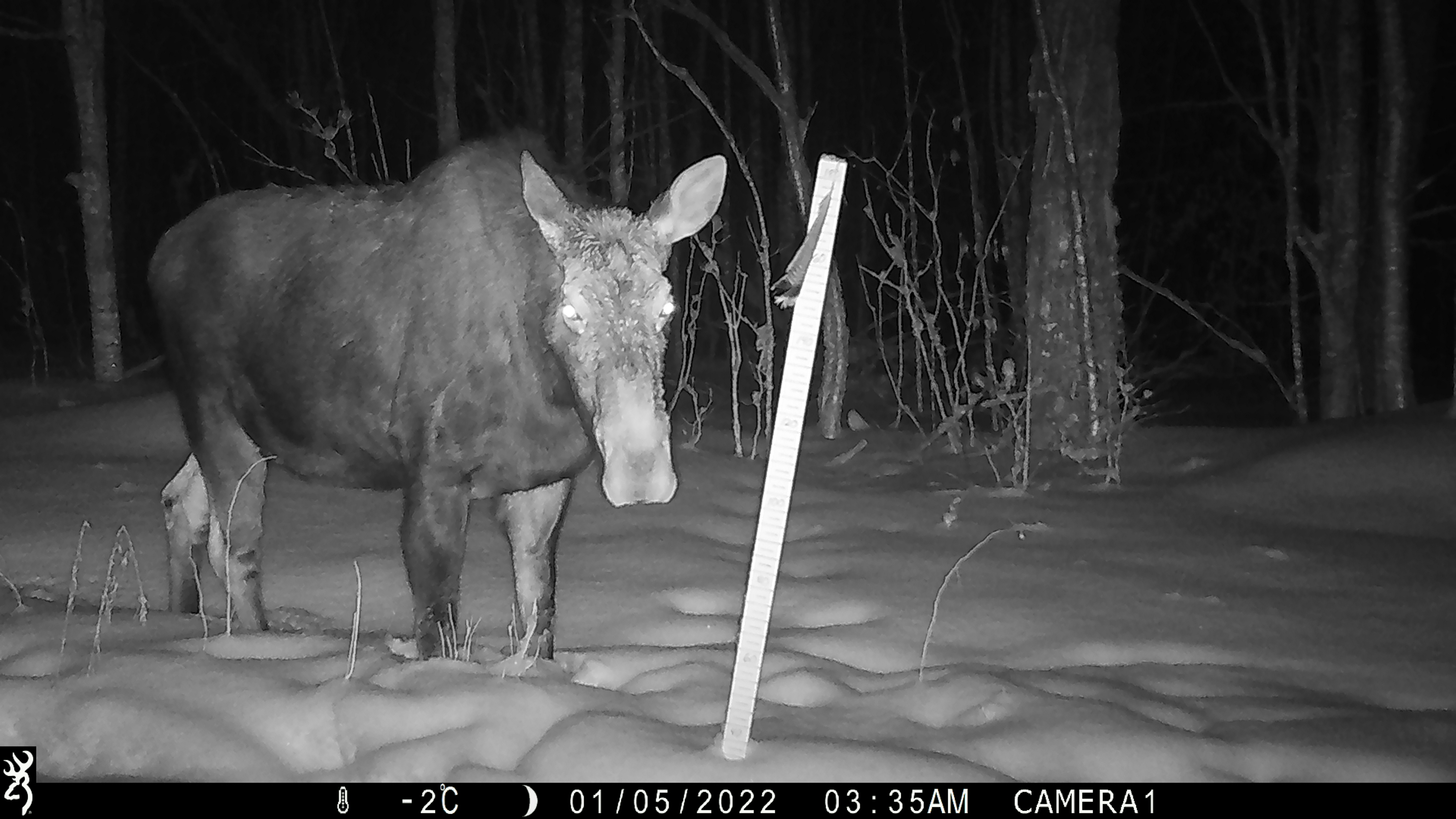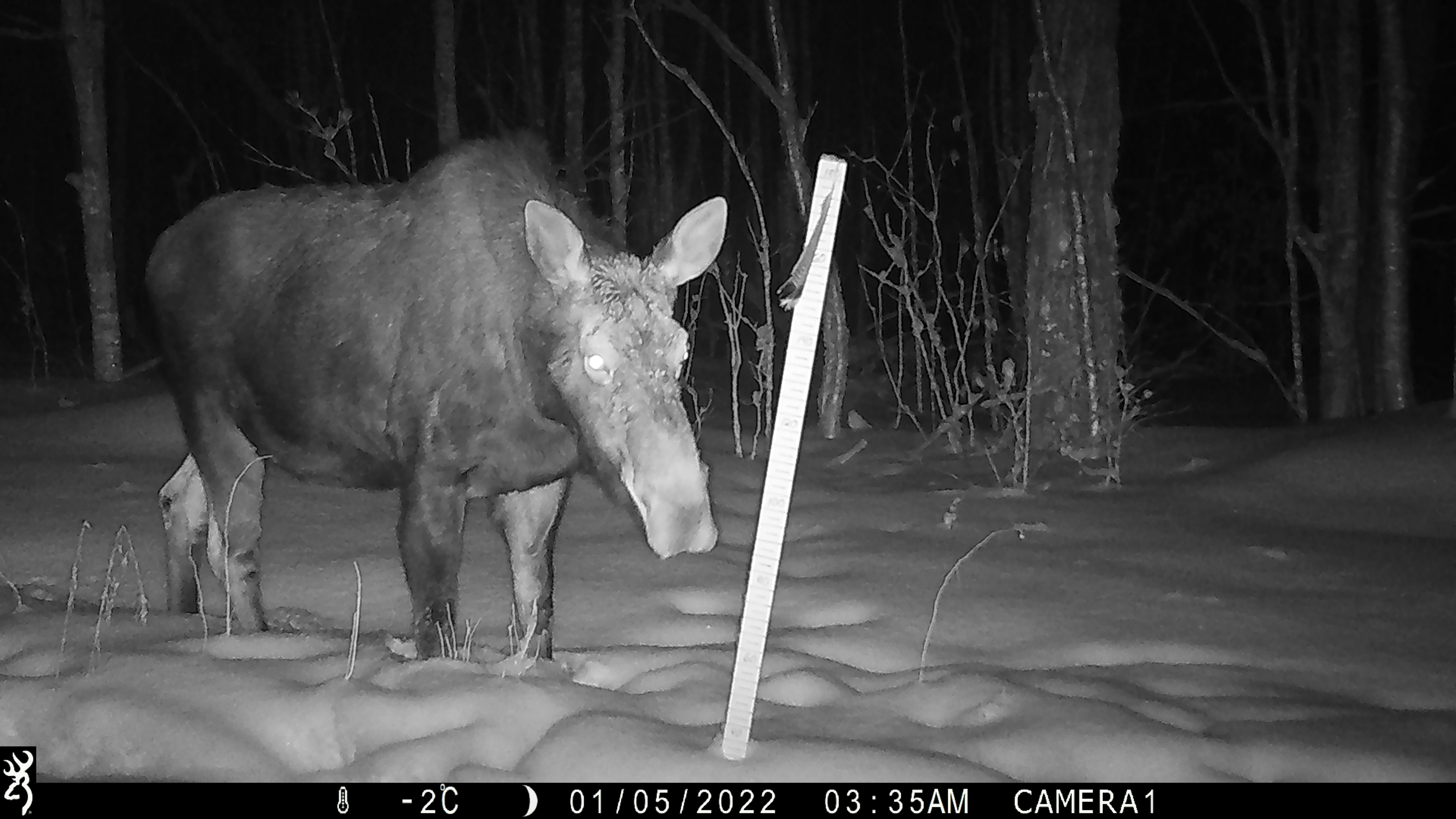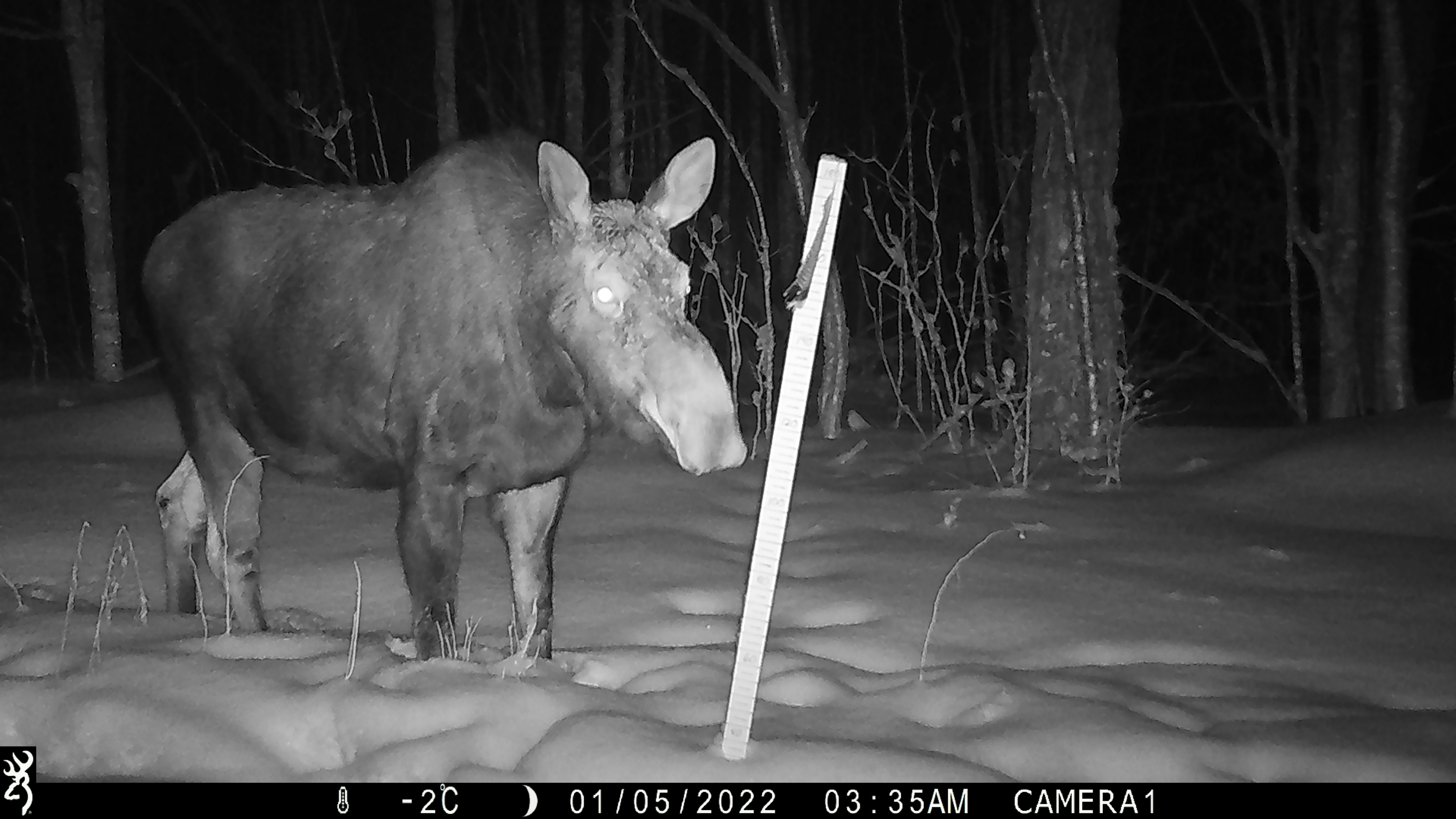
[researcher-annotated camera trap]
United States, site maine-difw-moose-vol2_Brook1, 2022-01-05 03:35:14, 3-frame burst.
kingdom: Animalia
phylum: Chordata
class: Mammalia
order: Artiodactyla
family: Cervidae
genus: Alces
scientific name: Alces alces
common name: moose